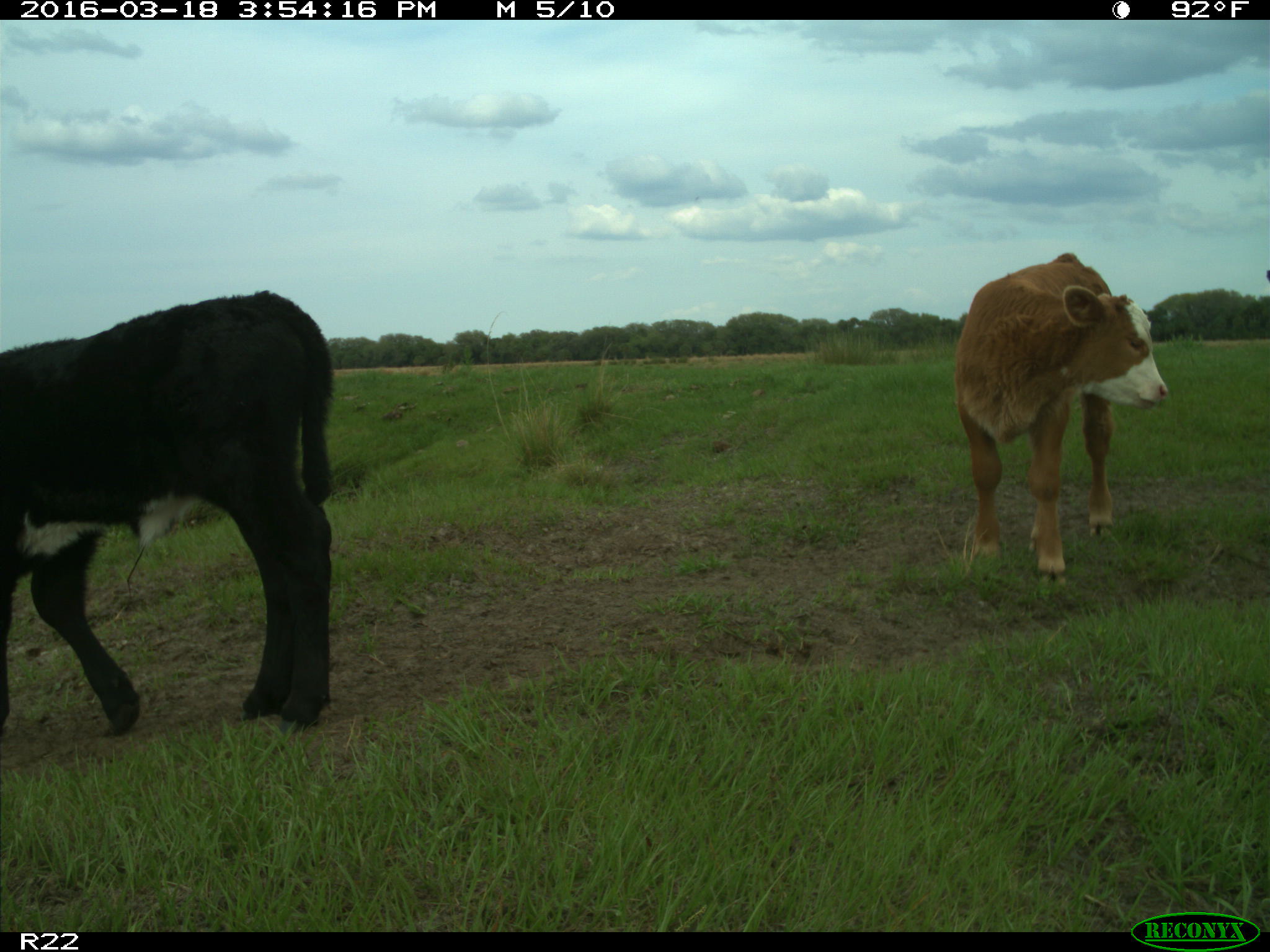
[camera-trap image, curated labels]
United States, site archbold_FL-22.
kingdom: Animalia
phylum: Chordata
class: Mammalia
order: Artiodactyla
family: Bovidae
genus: Bos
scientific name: Bos taurus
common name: domestic cow